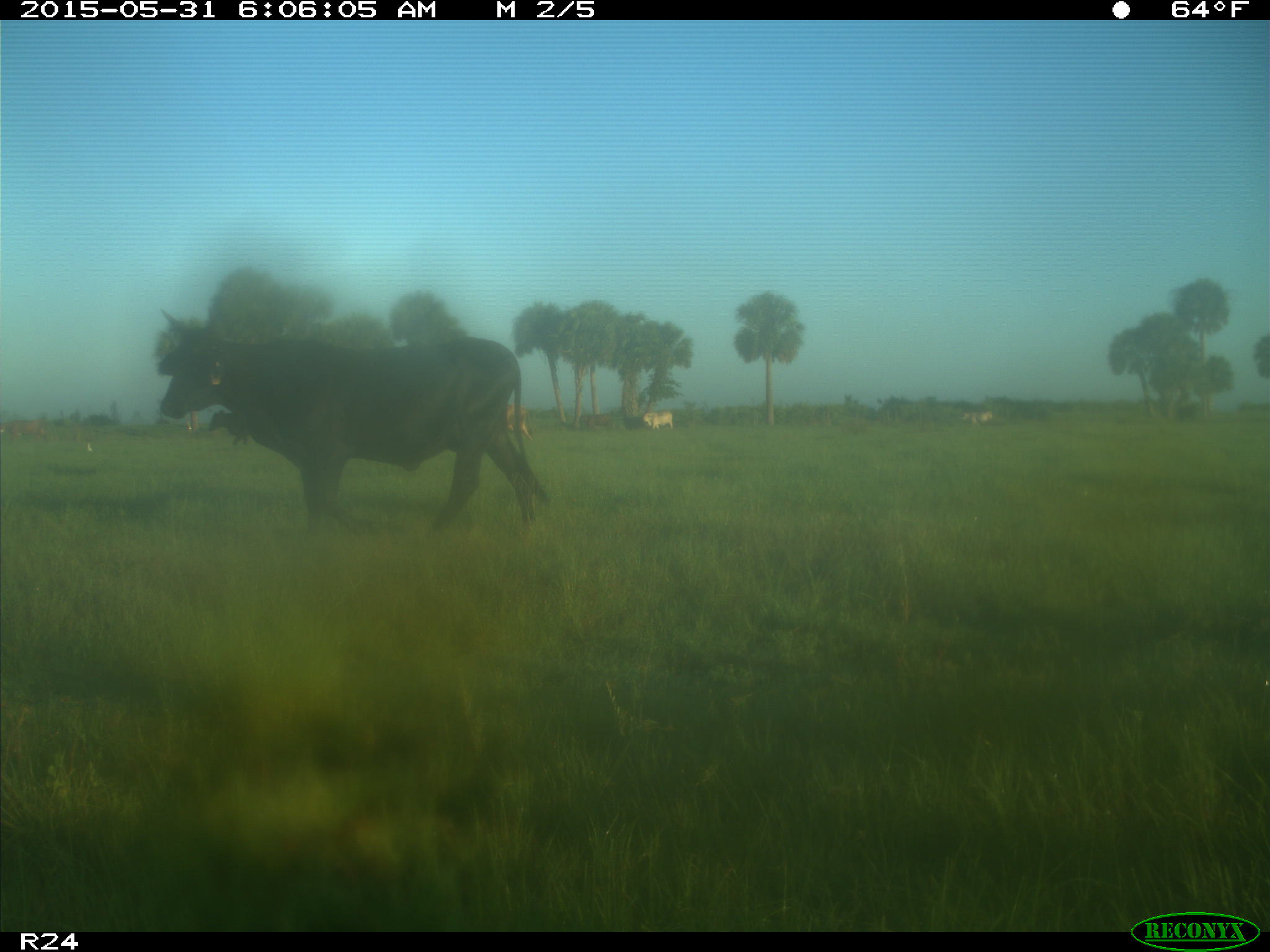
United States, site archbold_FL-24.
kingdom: Animalia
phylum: Chordata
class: Mammalia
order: Artiodactyla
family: Bovidae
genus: Bos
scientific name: Bos taurus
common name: domestic cow